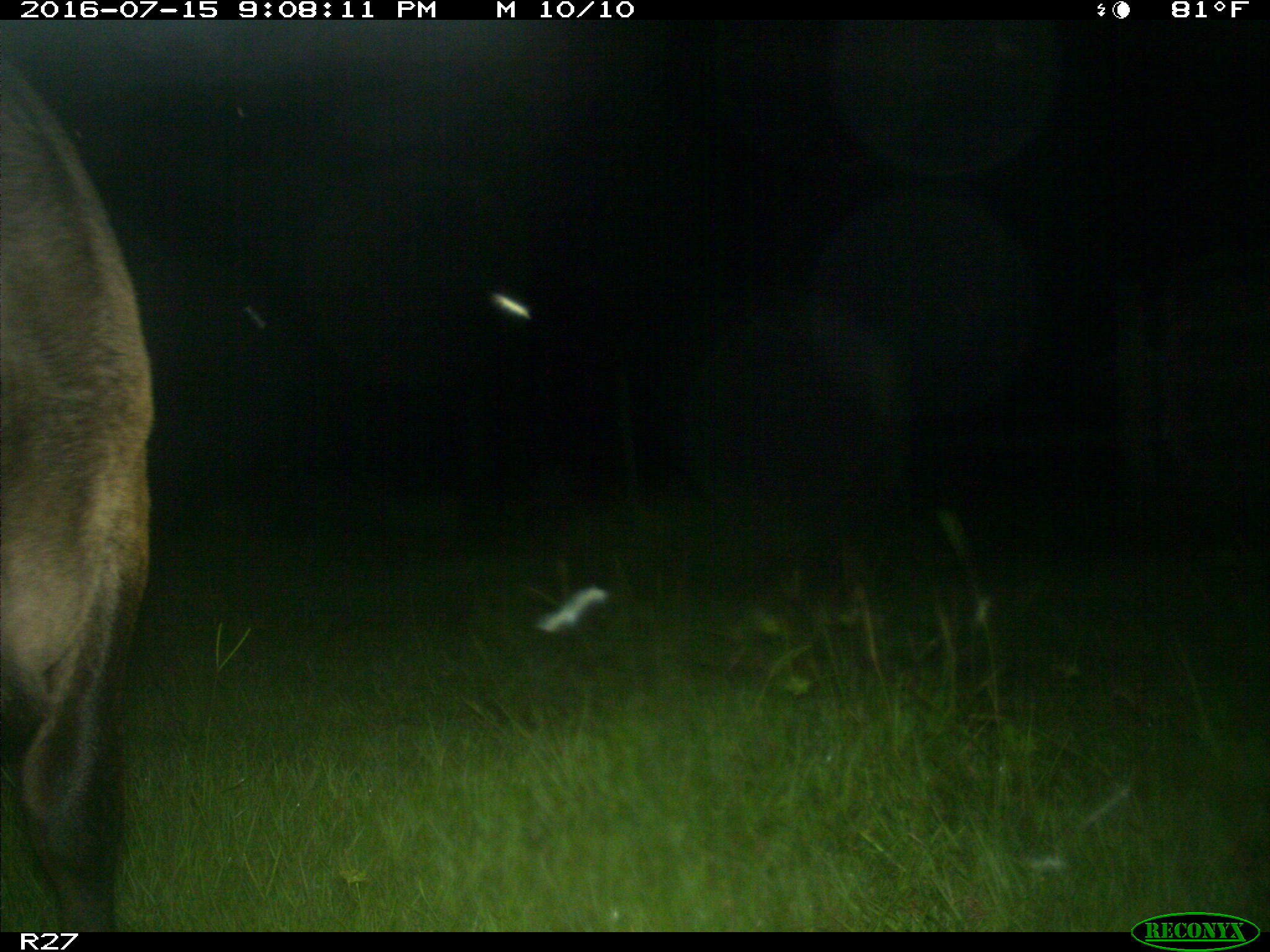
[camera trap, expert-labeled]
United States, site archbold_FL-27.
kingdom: Animalia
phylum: Chordata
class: Mammalia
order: Artiodactyla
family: Bovidae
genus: Bos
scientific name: Bos taurus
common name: domestic cow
Bos taurus (domestic cow).